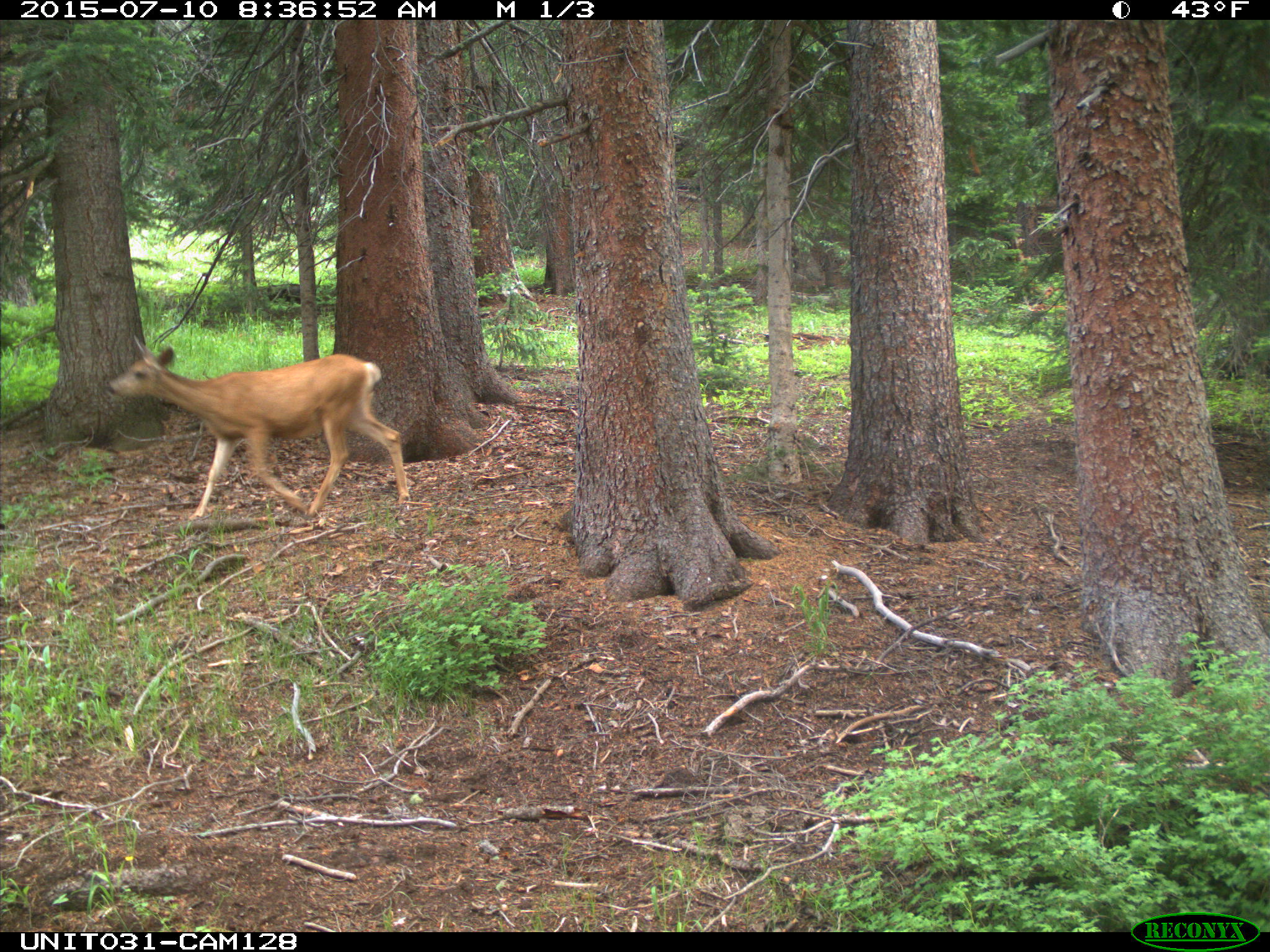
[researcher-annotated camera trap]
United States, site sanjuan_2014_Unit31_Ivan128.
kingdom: Animalia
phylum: Chordata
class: Mammalia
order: Artiodactyla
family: Cervidae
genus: Odocoileus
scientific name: Odocoileus hemionus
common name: mule deer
Odocoileus hemionus (mule deer).